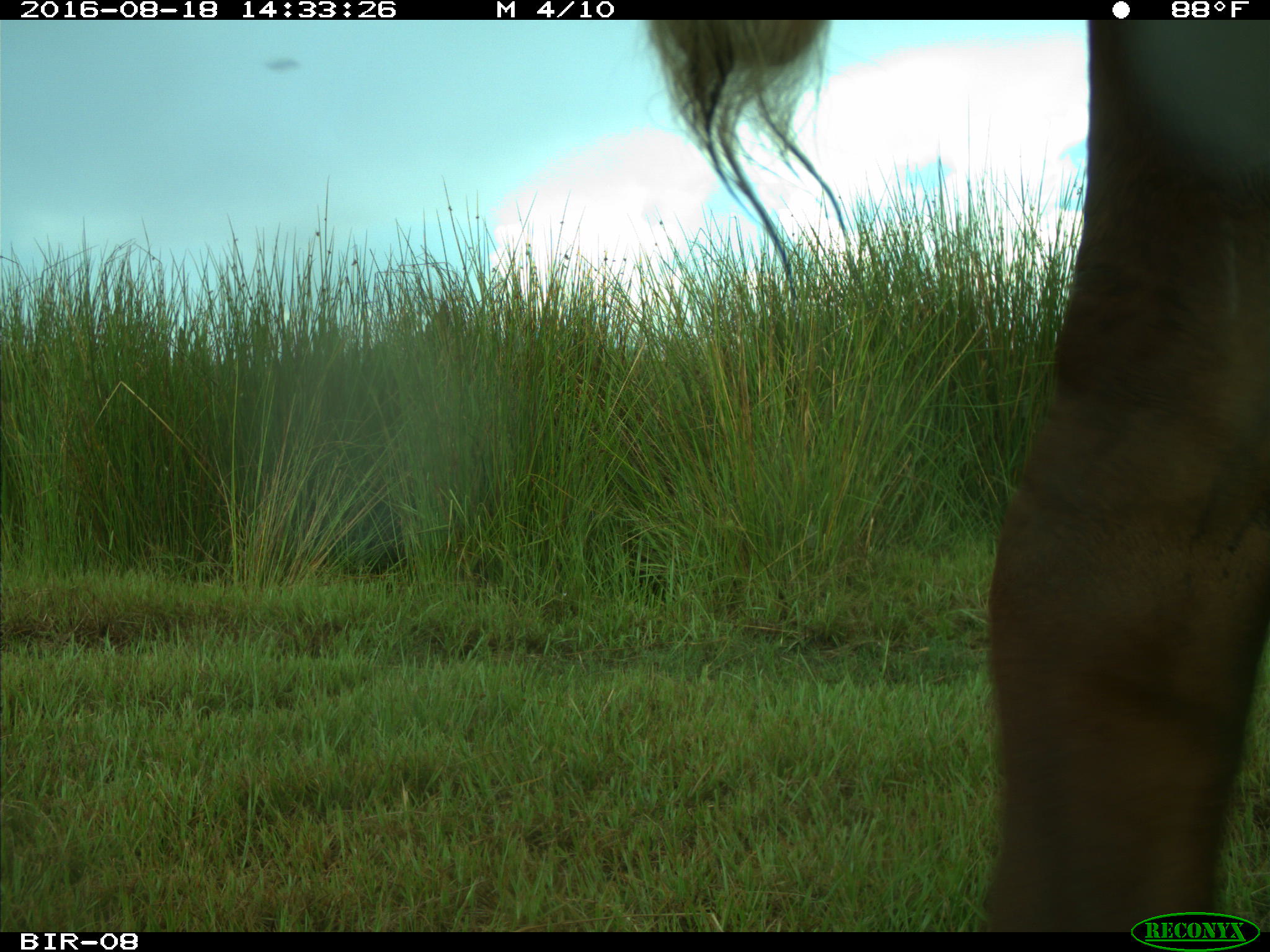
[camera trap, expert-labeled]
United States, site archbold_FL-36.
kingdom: Animalia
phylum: Chordata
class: Mammalia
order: Artiodactyla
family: Bovidae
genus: Bos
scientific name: Bos taurus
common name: domestic cow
Bos taurus (domestic cow).